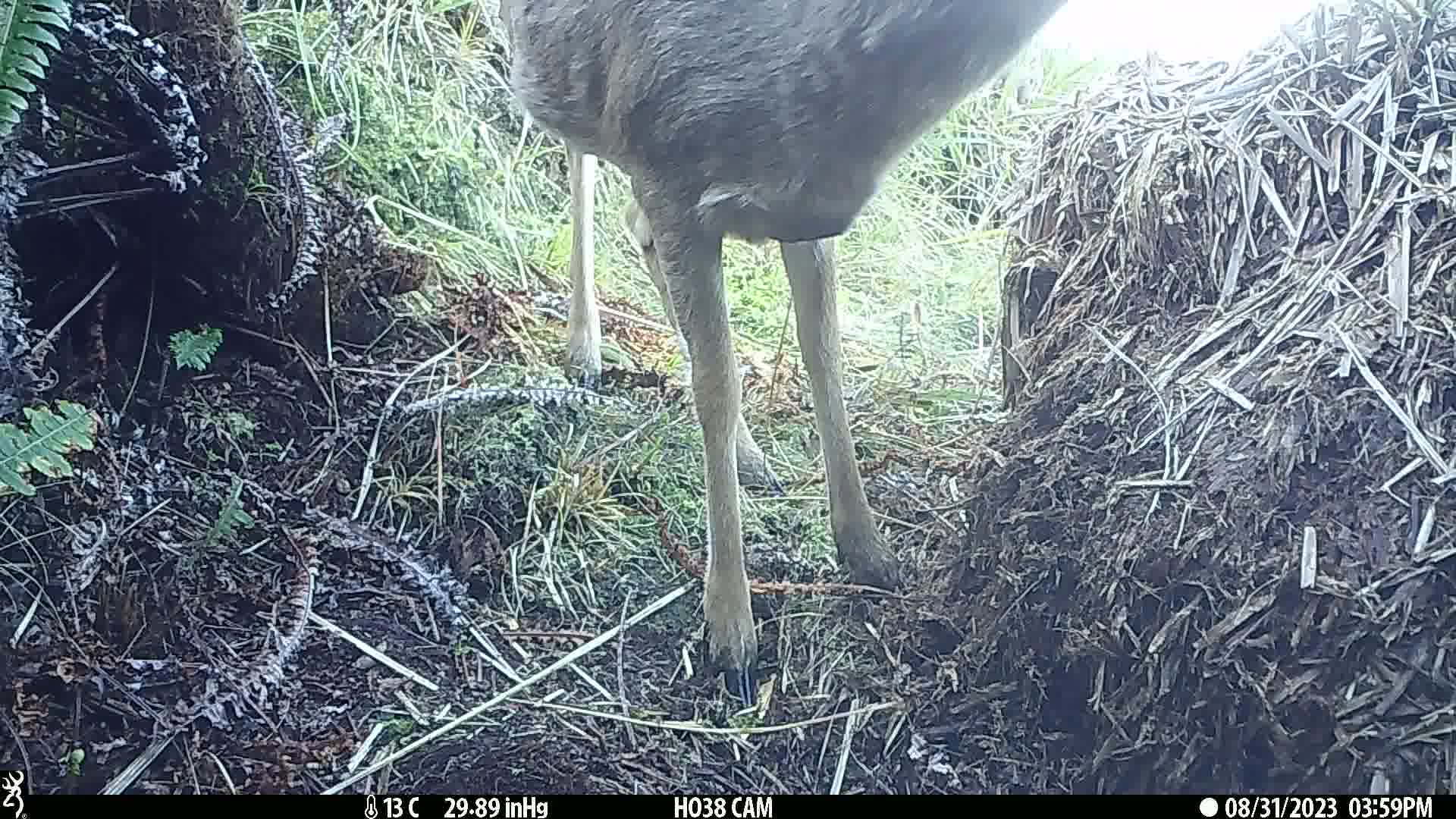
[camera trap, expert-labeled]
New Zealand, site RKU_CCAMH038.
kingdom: Animalia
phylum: Chordata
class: Mammalia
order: Artiodactyla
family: Cervidae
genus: Odocoileus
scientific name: Odocoileus virginianus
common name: white-tailed deer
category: white tailed deer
White tailed deer (white-tailed deer) (Odocoileus virginianus).